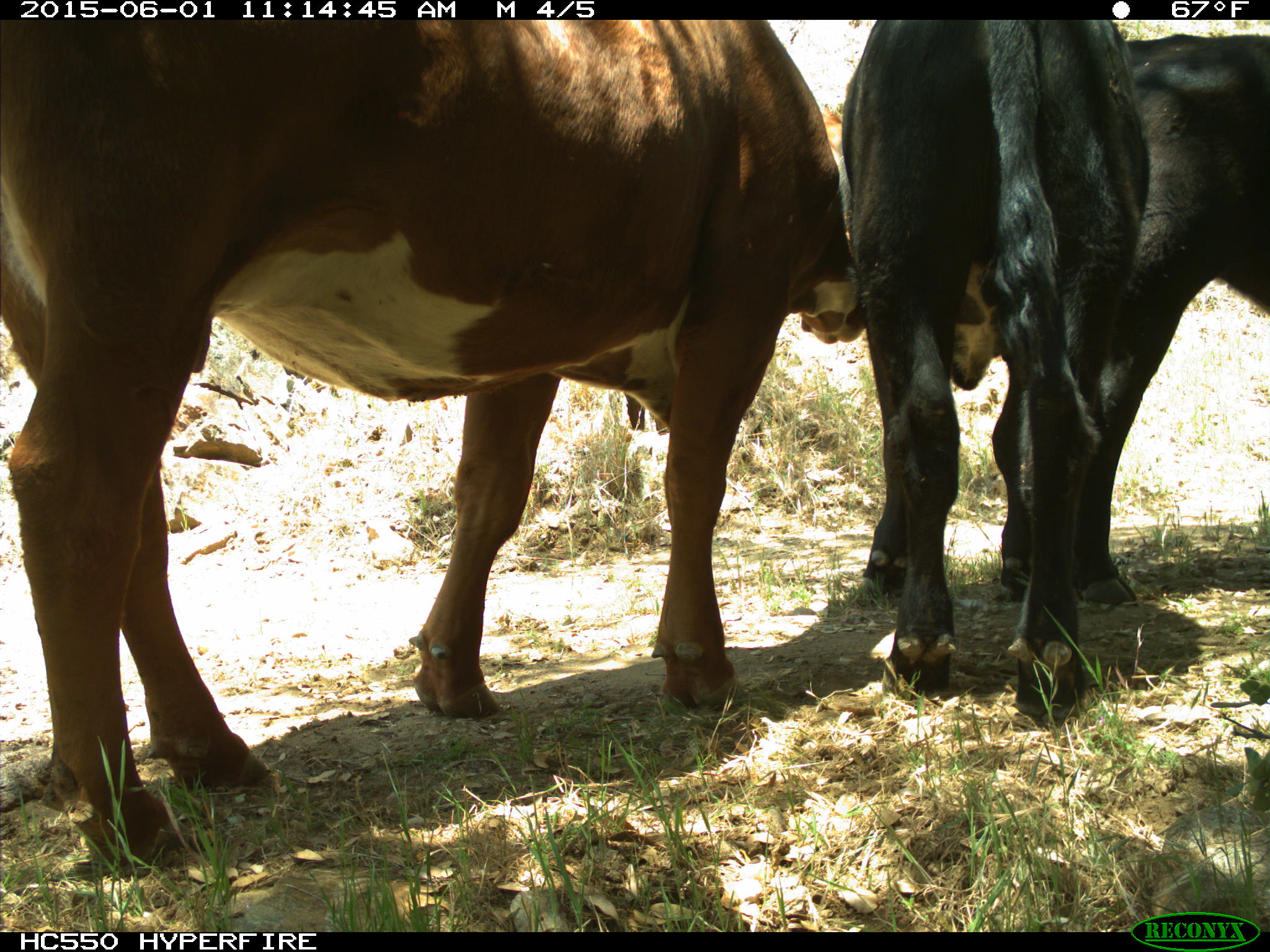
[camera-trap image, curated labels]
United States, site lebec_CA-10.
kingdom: Animalia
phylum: Chordata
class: Mammalia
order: Artiodactyla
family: Bovidae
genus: Bos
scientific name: Bos taurus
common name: domestic cow